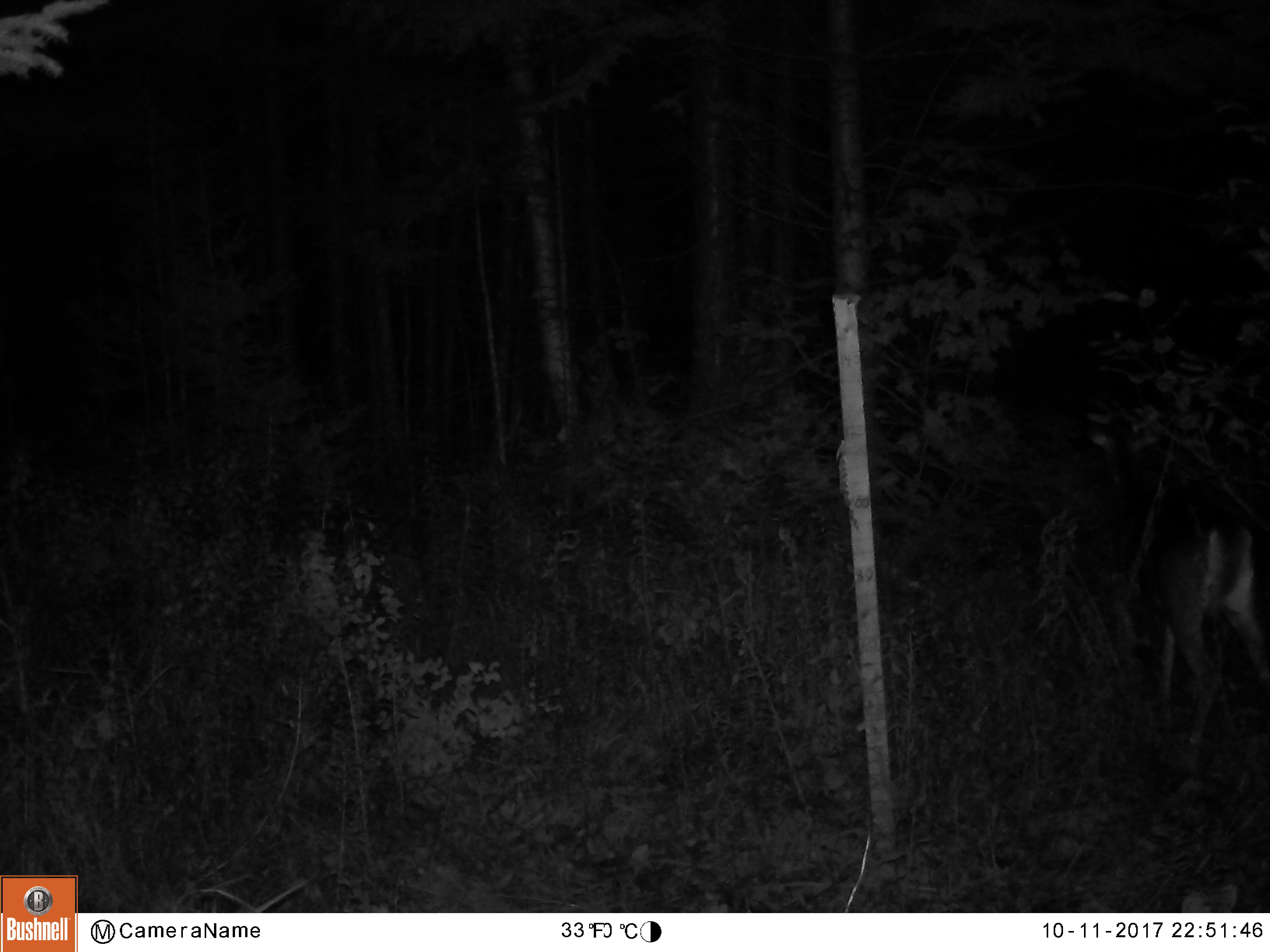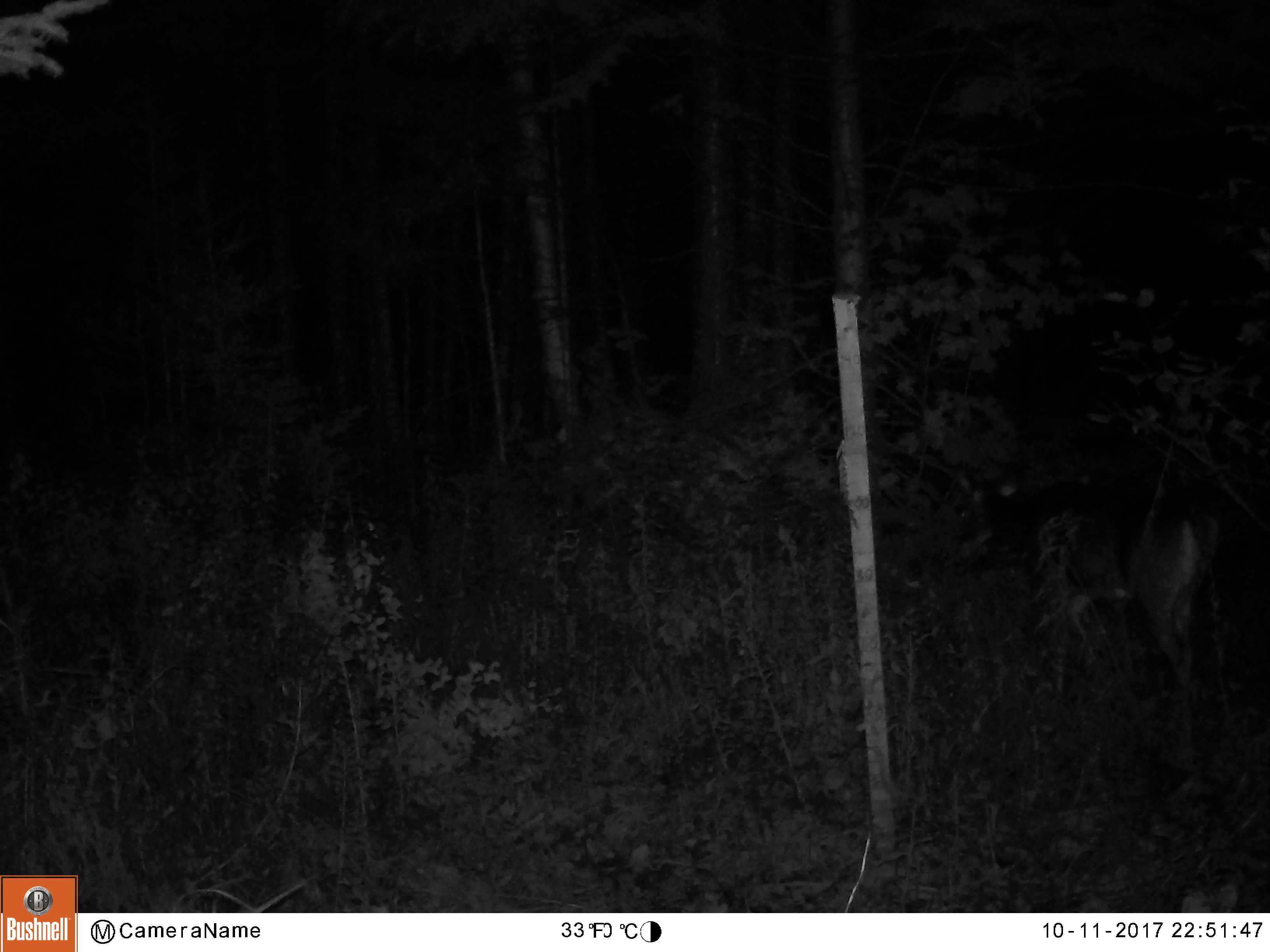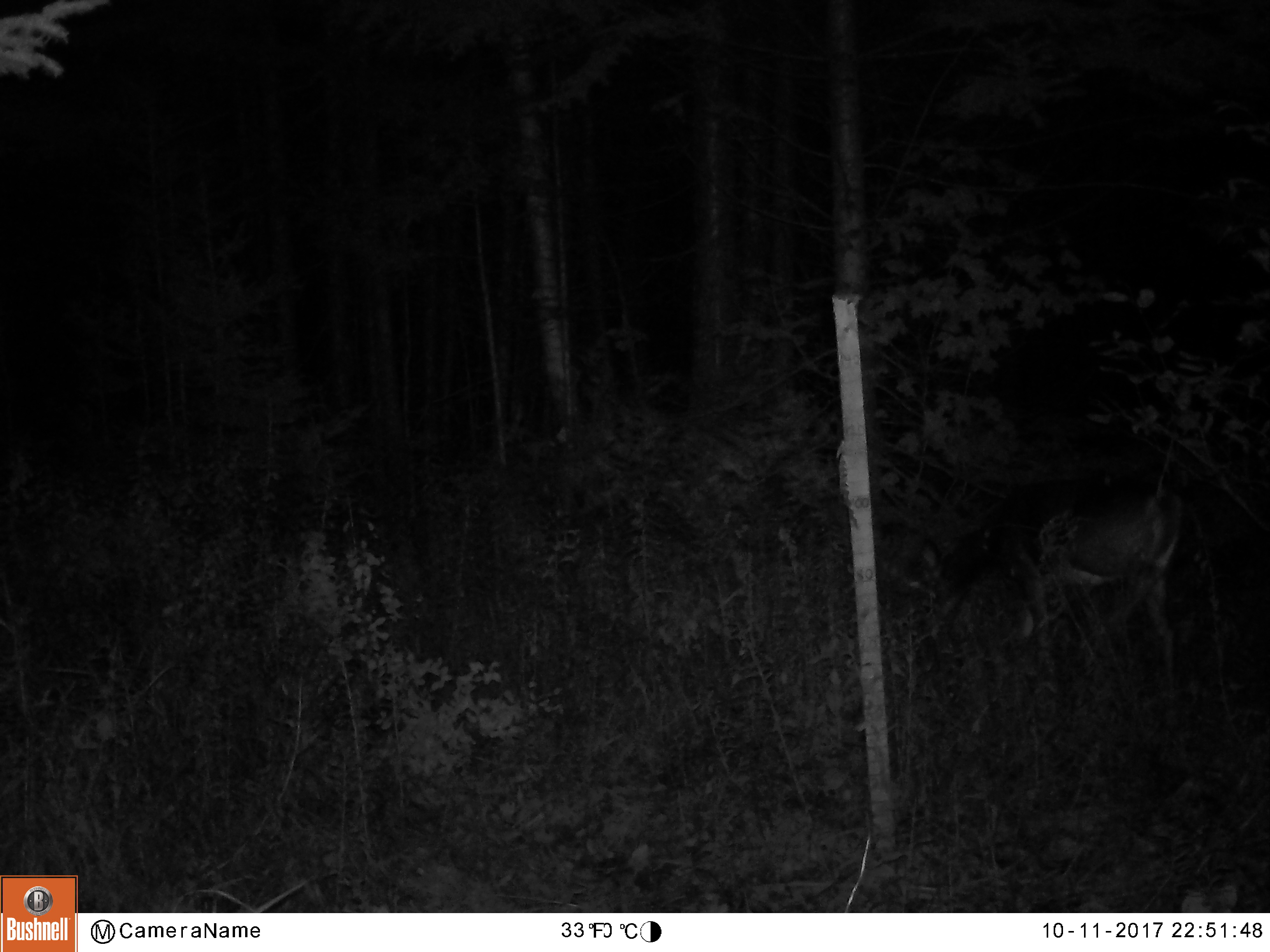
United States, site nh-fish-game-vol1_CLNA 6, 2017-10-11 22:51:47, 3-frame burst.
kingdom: Animalia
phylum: Chordata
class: Mammalia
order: Artiodactyla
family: Cervidae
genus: Odocoileus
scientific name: Odocoileus virginianus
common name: white-tailed deer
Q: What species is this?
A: White-tailed deer (Odocoileus virginianus).